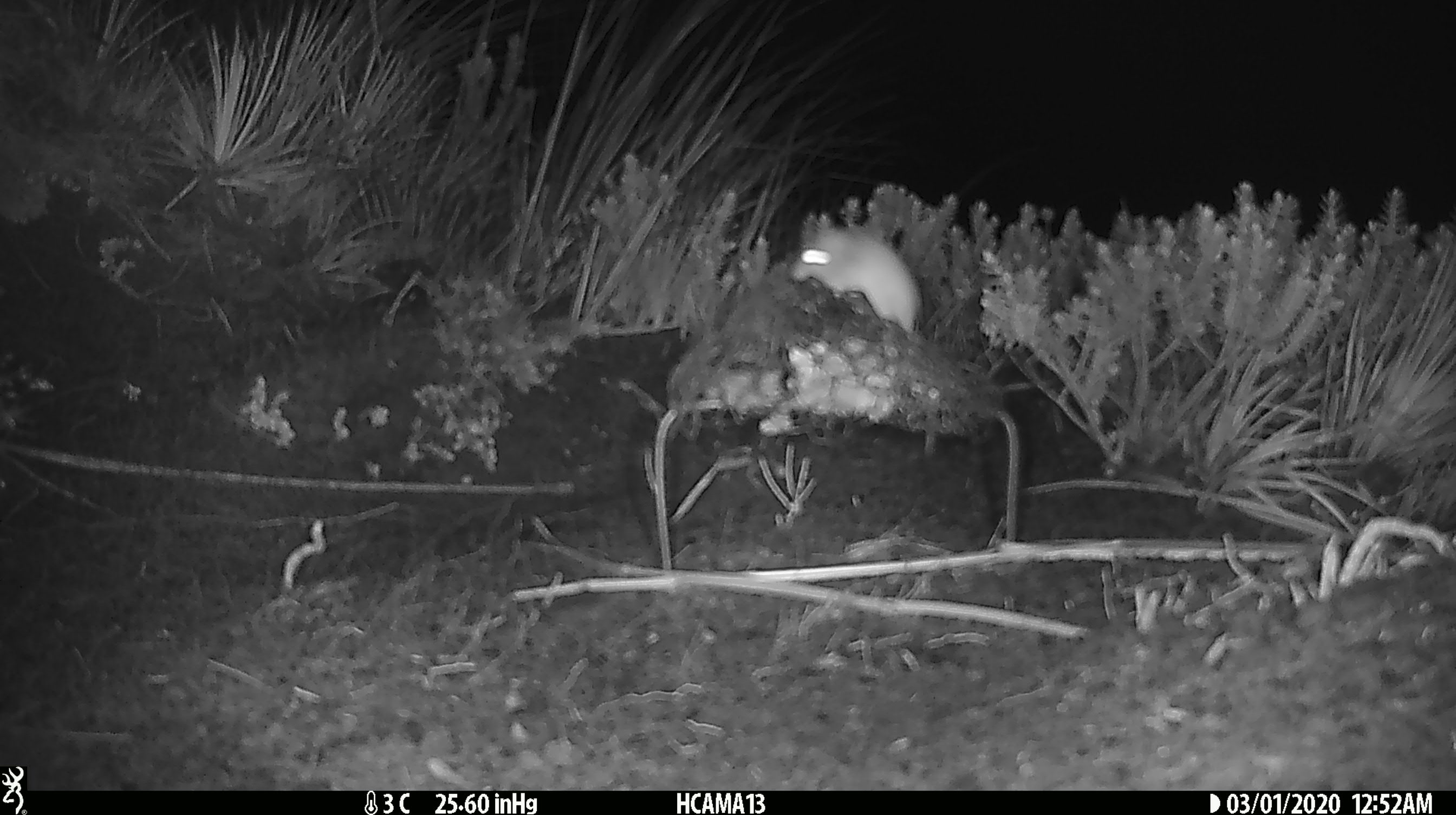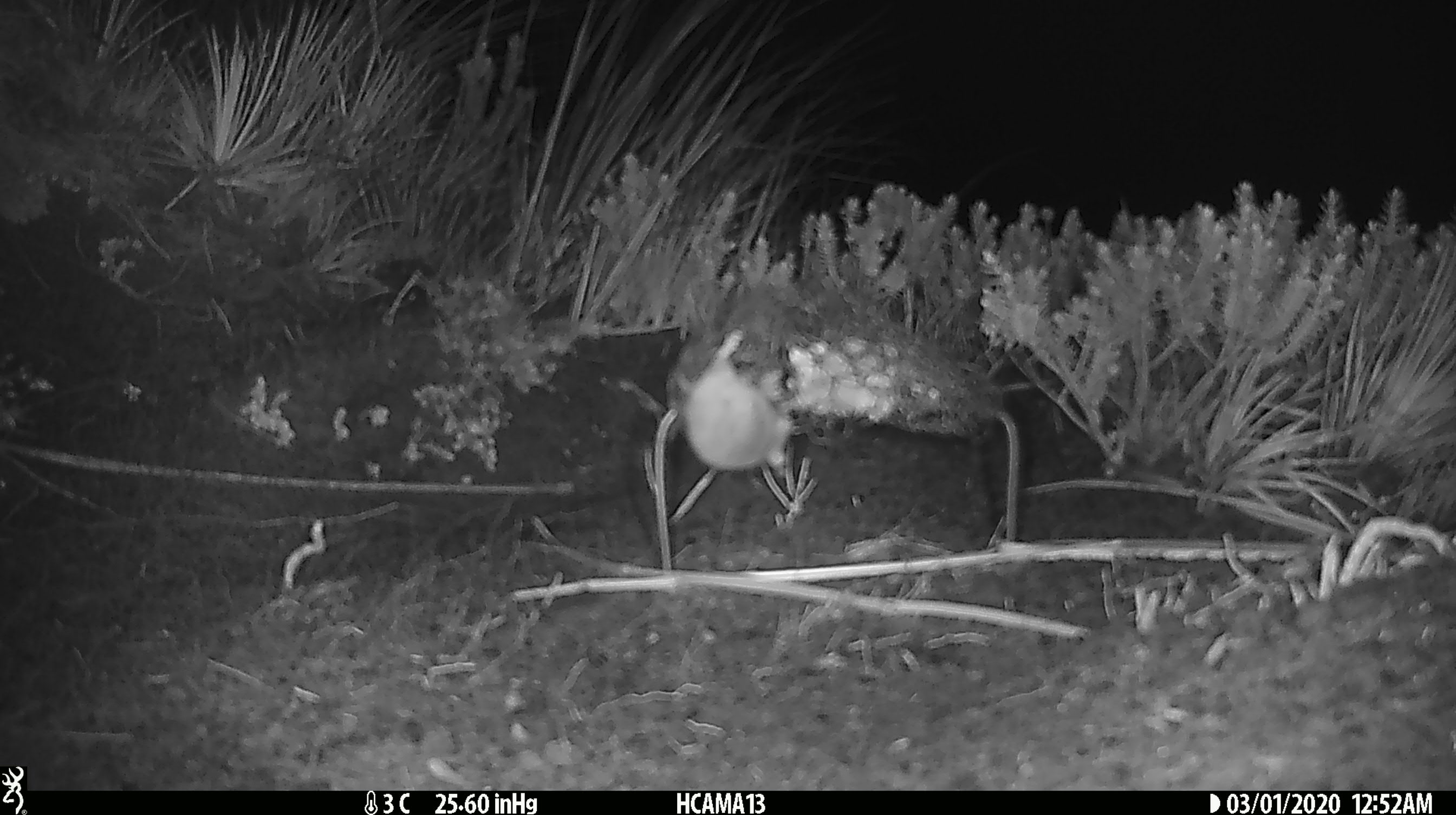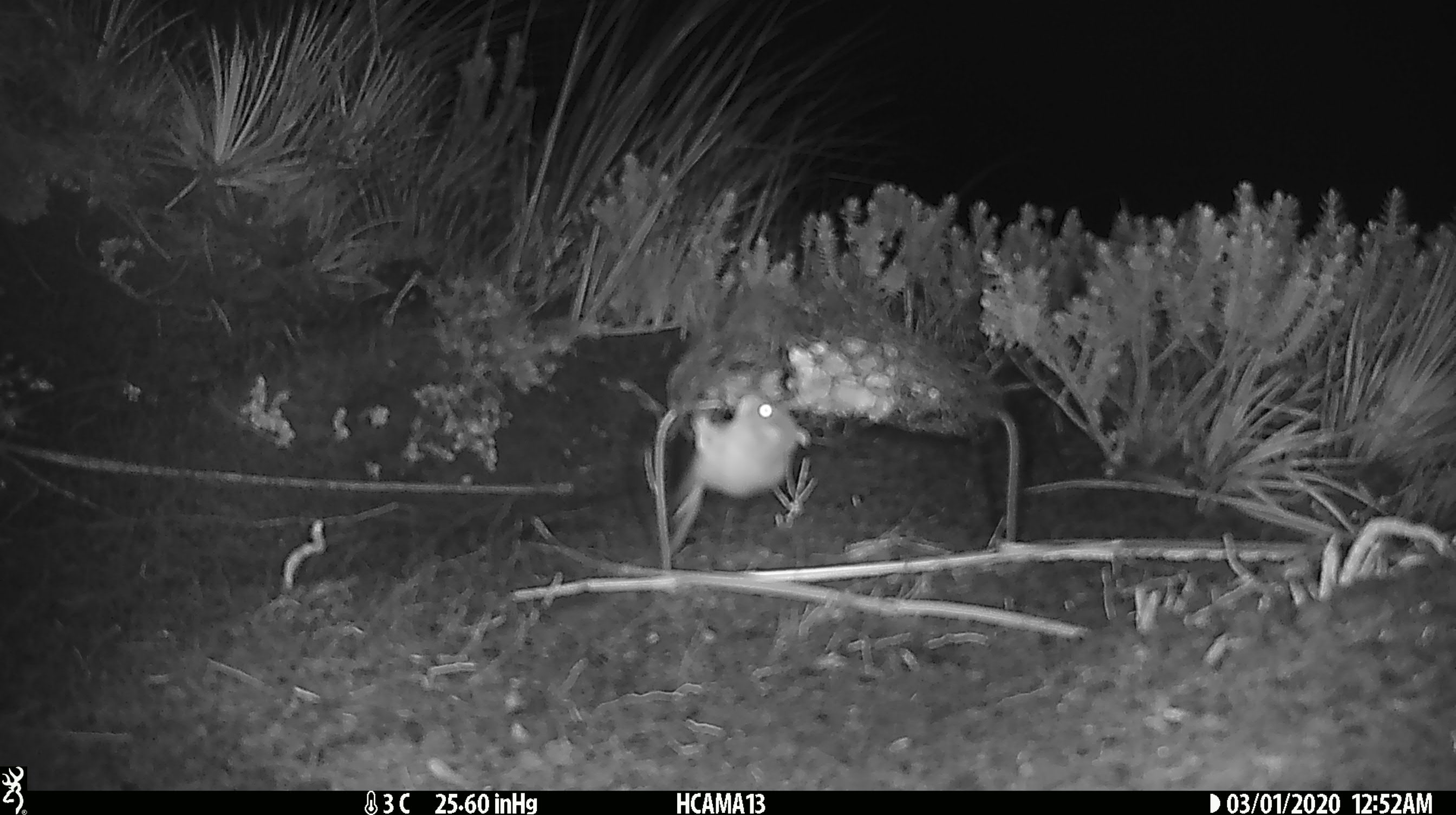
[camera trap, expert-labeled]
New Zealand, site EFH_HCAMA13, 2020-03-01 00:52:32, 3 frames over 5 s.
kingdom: Animalia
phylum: Chordata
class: Mammalia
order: Rodentia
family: Muridae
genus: Mus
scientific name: Mus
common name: mouse